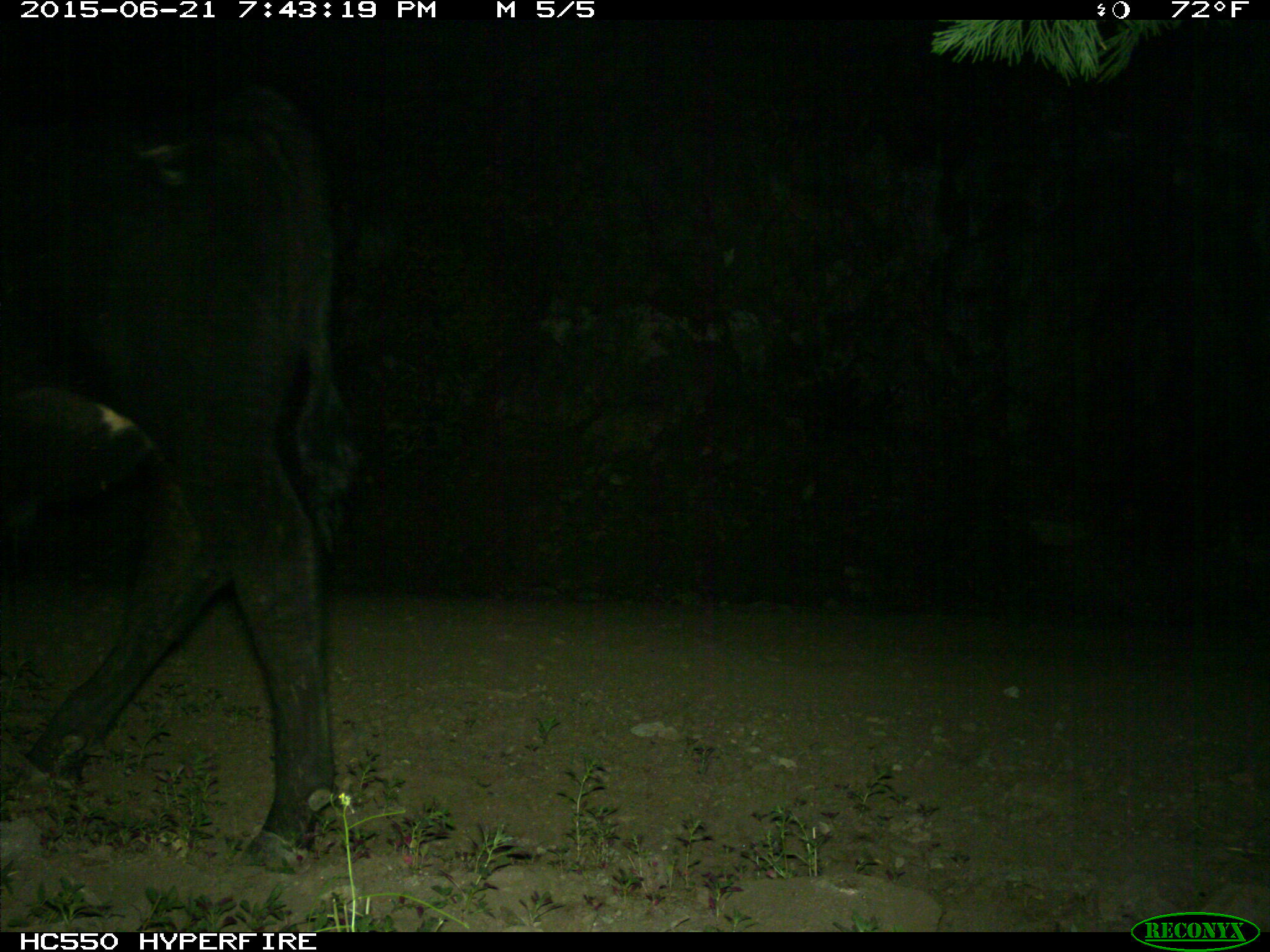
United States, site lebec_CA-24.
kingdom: Animalia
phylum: Chordata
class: Mammalia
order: Artiodactyla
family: Bovidae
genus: Bos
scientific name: Bos taurus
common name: domestic cow